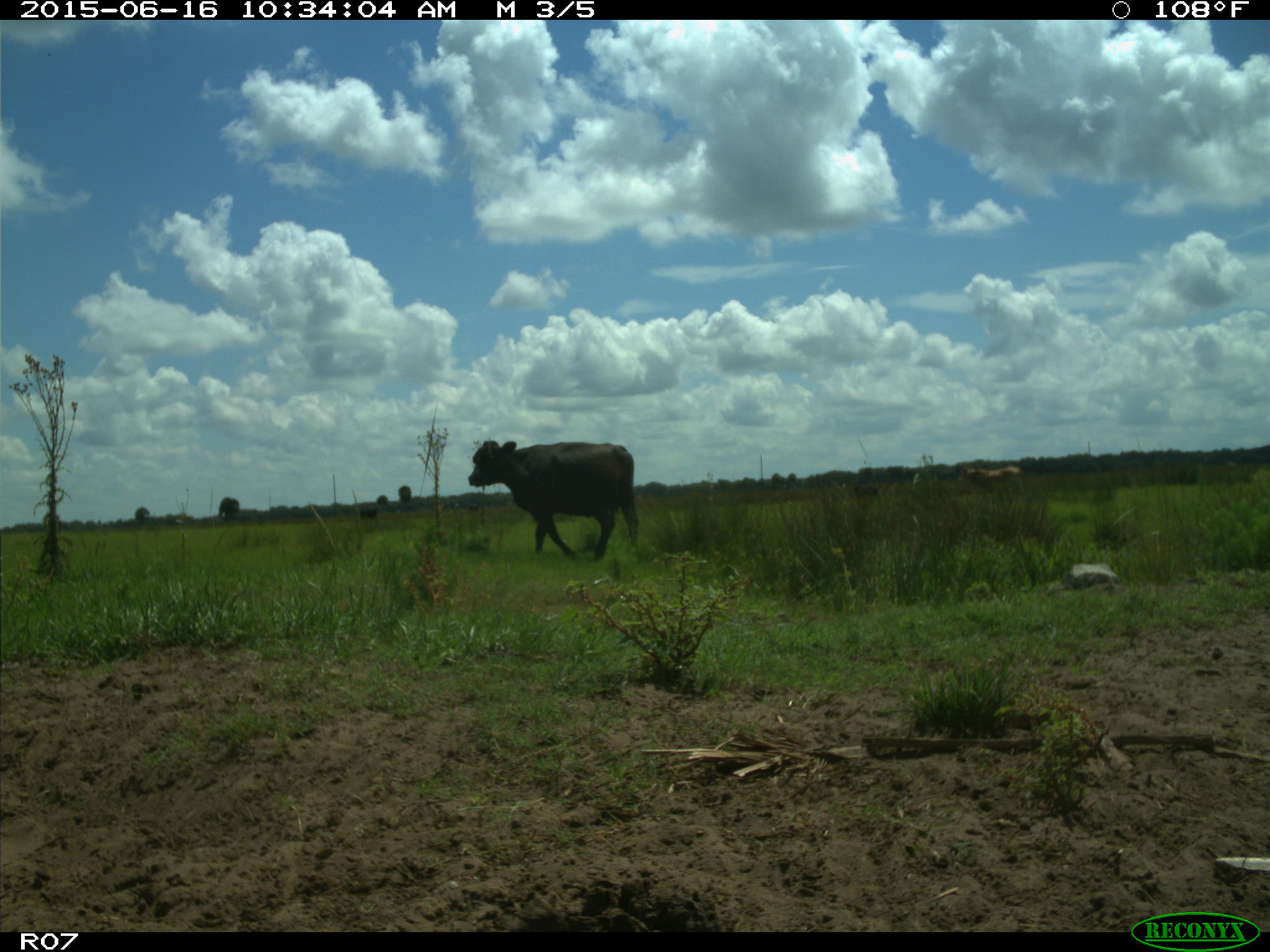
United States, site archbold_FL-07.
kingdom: Animalia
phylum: Chordata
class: Mammalia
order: Artiodactyla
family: Bovidae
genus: Bos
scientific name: Bos taurus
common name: domestic cow